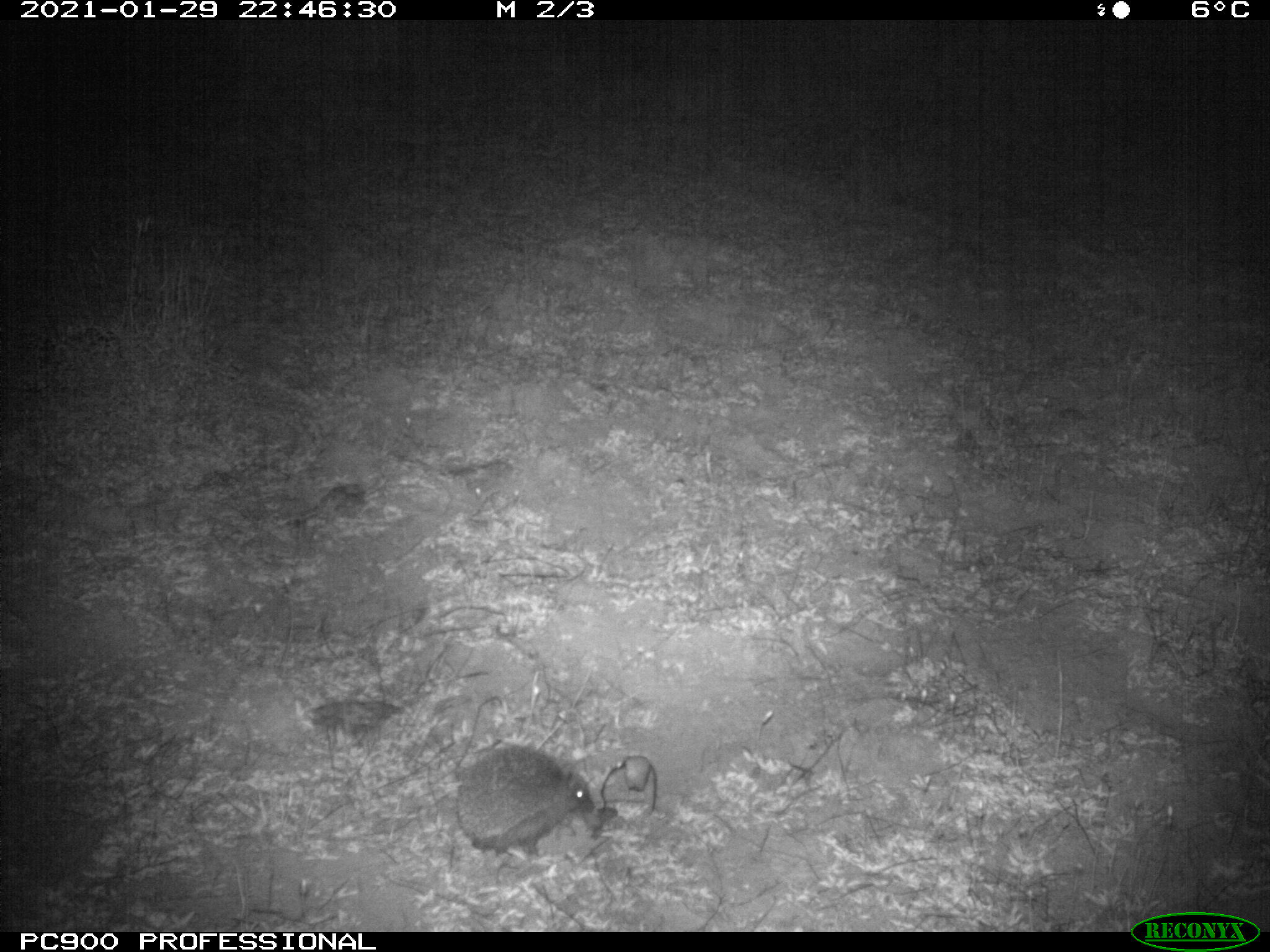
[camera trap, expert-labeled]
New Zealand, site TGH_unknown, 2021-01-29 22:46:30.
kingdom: Animalia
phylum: Chordata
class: Mammalia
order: Eulipotyphla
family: Erinaceidae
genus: Erinaceus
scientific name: Erinaceus europaeus europaeus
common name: european hedgehog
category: hedgehog